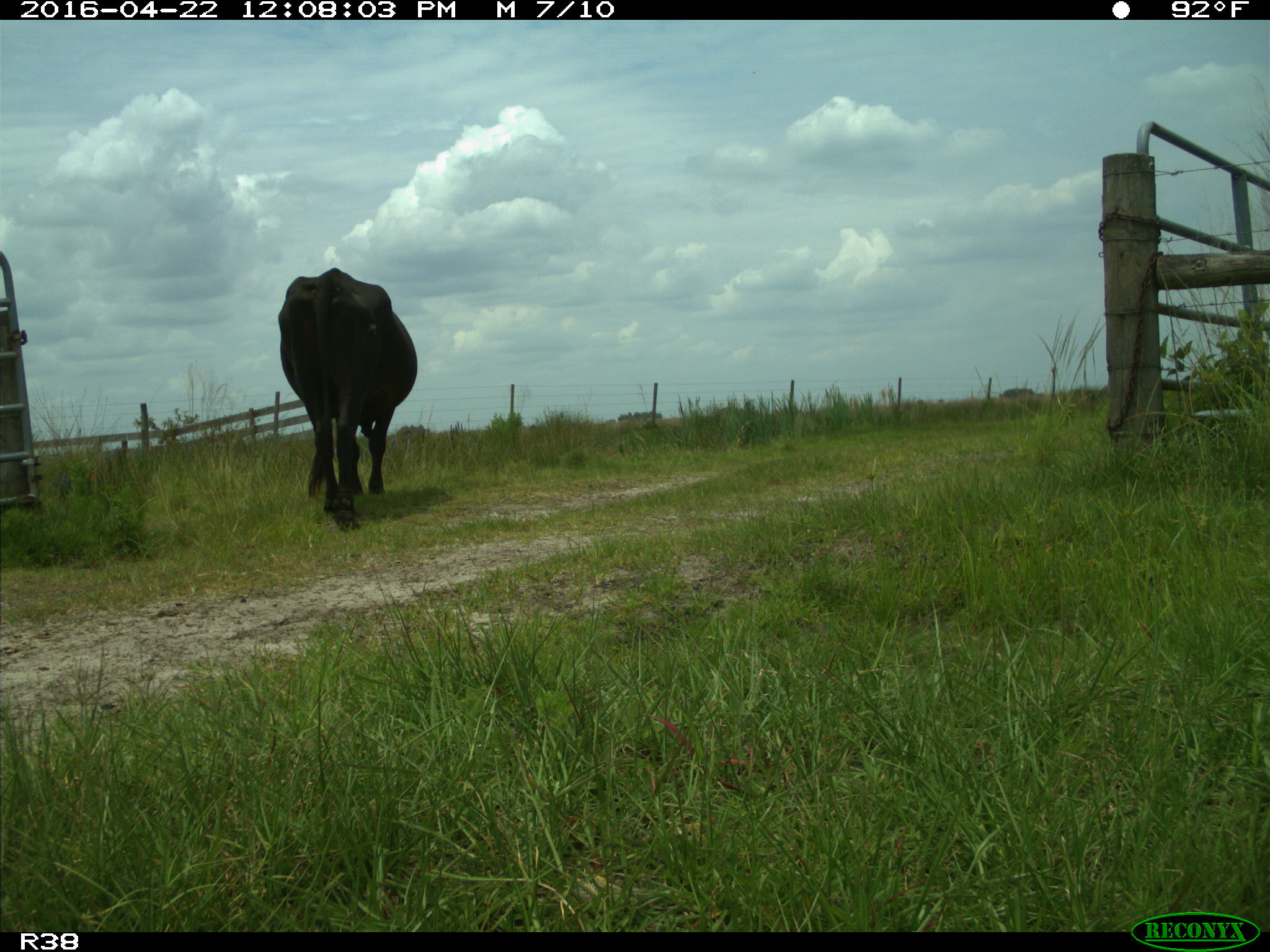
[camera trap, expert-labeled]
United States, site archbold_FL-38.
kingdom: Animalia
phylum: Chordata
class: Mammalia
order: Artiodactyla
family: Bovidae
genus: Bos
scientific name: Bos taurus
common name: domestic cow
Bos taurus (domestic cow).